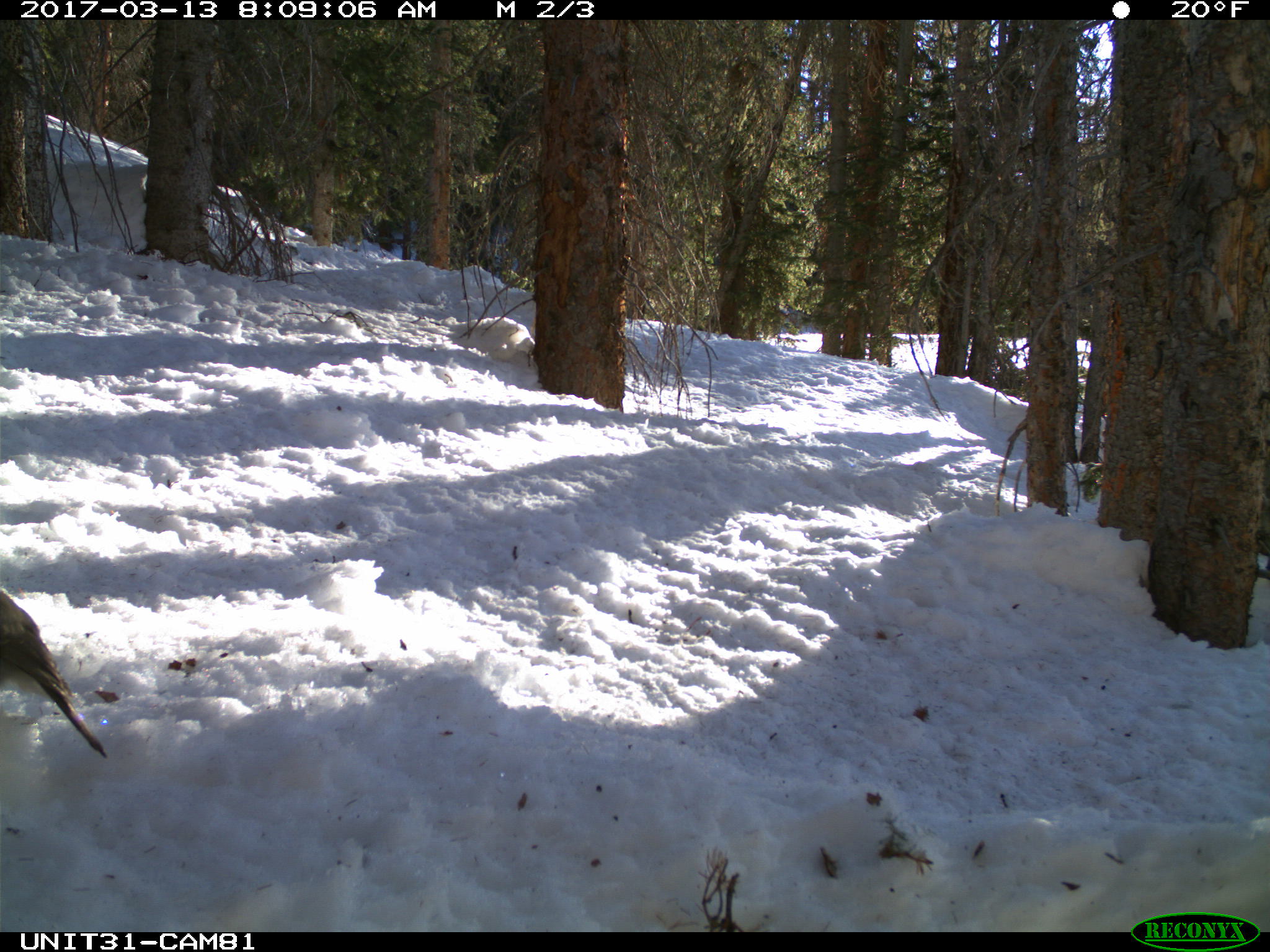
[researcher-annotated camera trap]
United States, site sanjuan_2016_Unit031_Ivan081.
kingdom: Animalia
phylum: Chordata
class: Aves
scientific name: Aves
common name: birds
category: unidentified bird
Unidentified bird (birds) (Aves).